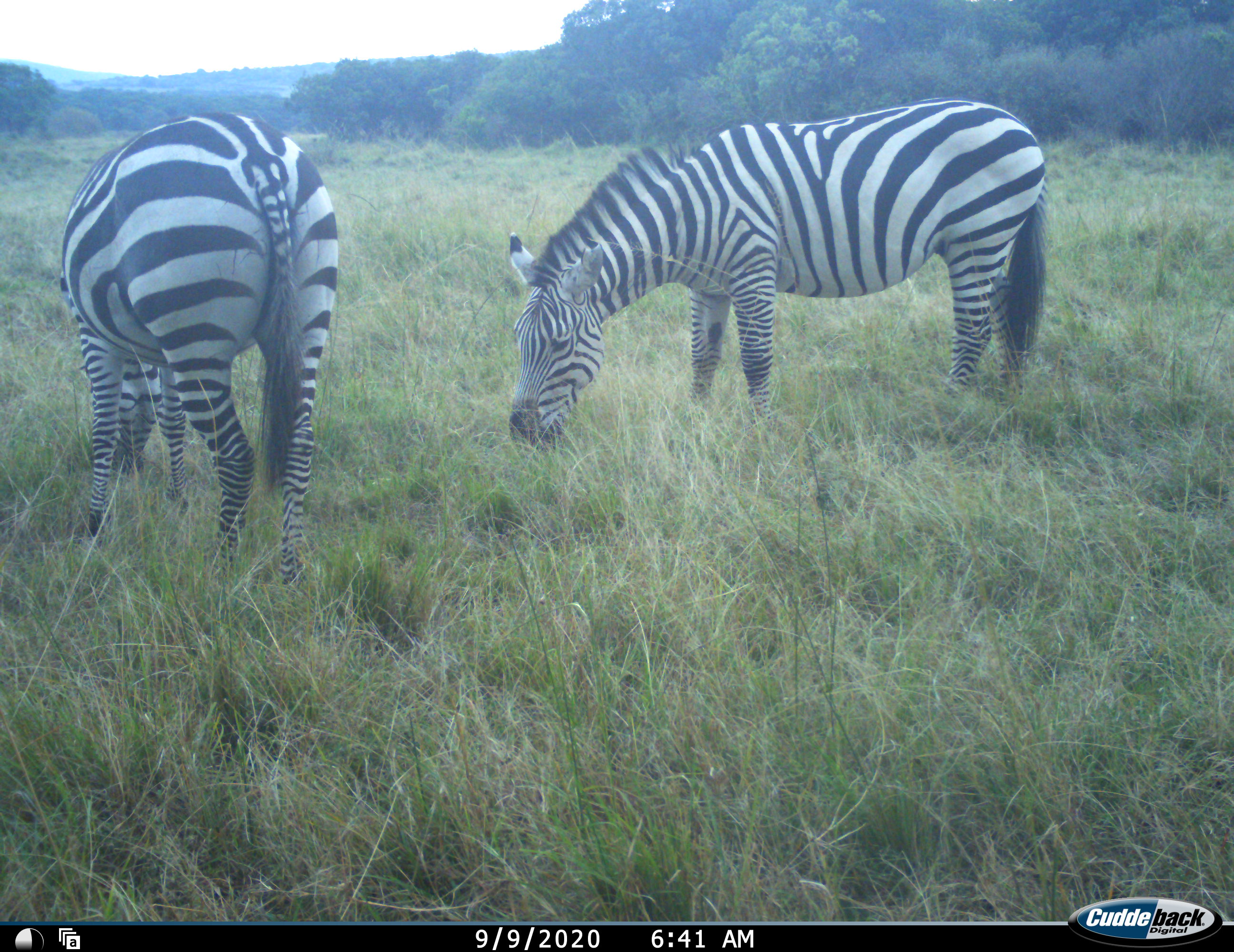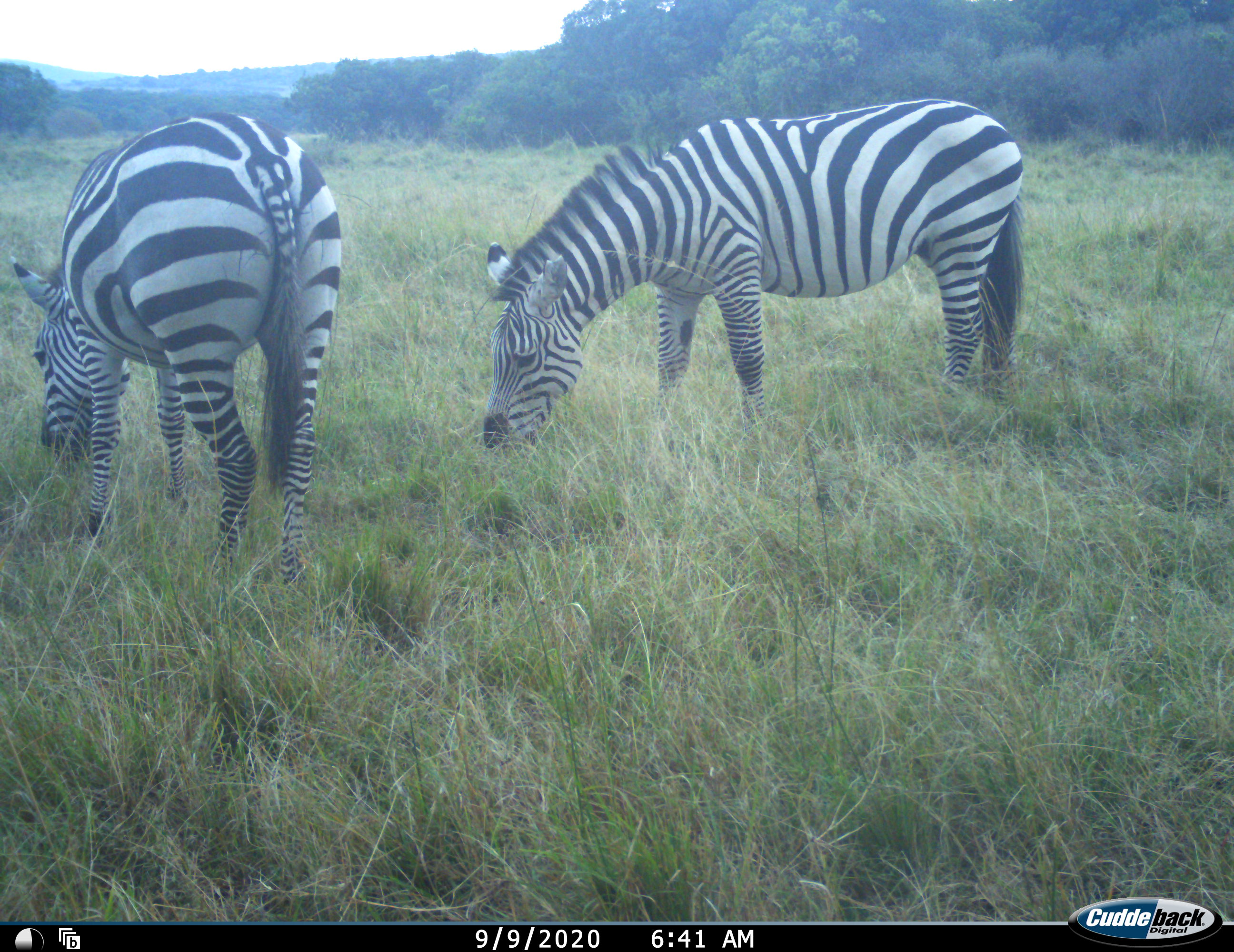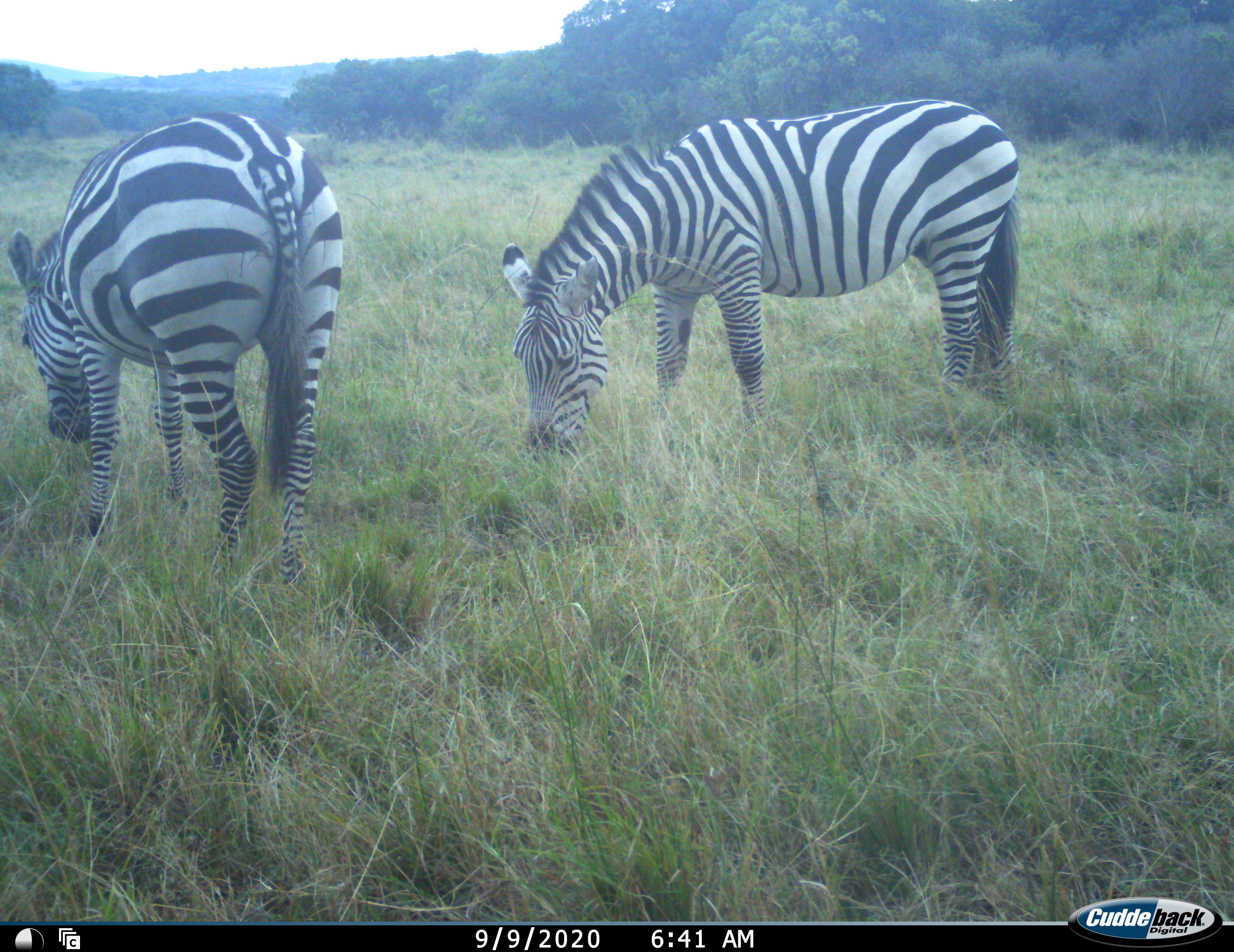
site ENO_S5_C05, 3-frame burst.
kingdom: Animalia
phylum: Chordata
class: Mammalia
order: Perissodactyla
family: Equidae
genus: Equus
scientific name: Equus quagga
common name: plains zebra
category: zebraplains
Zebraplains (plains zebra) (Equus quagga), count 2. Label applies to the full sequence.